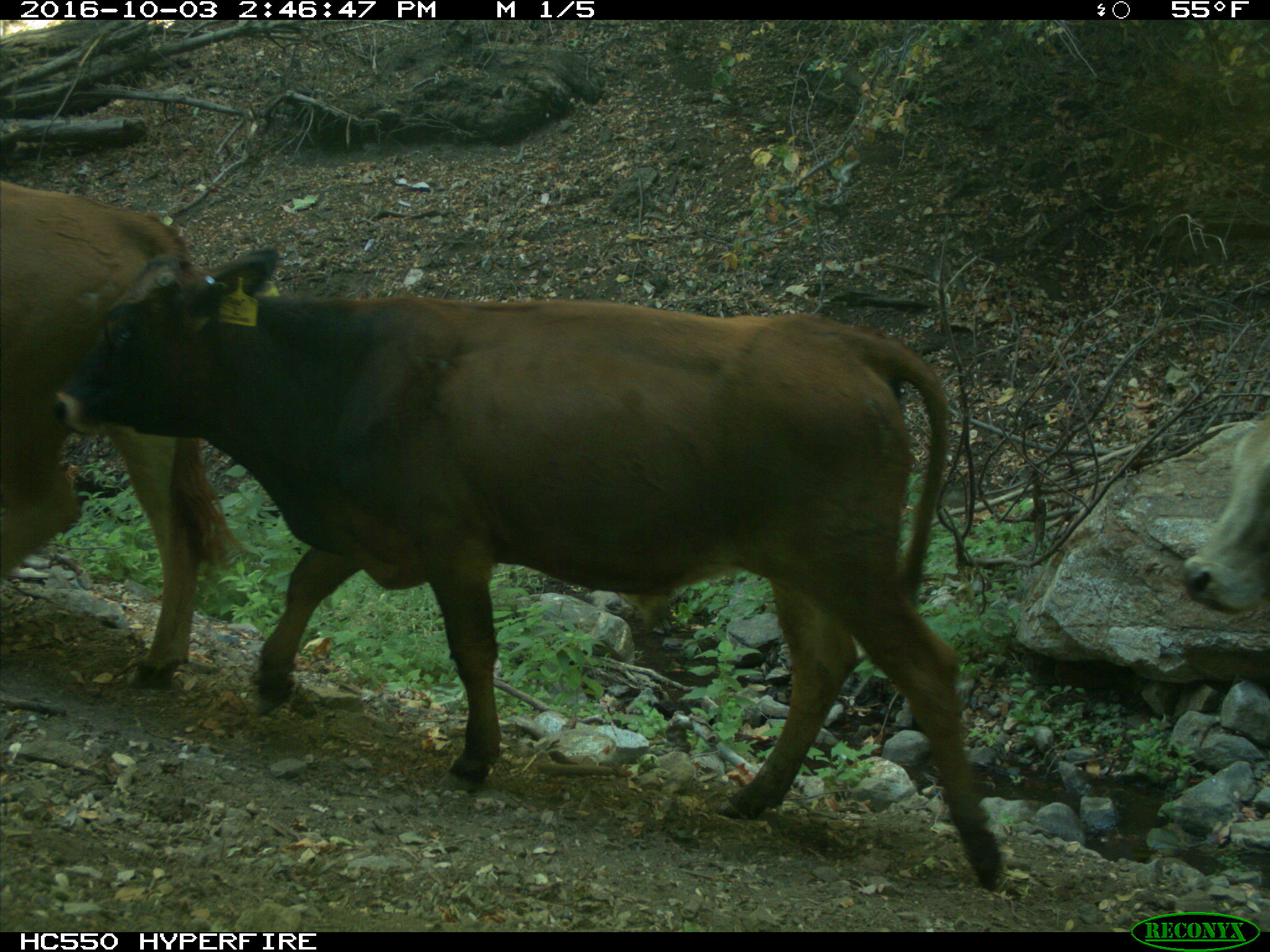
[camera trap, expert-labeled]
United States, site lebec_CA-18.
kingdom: Animalia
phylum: Chordata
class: Mammalia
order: Artiodactyla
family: Bovidae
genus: Bos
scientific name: Bos taurus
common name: domestic cow